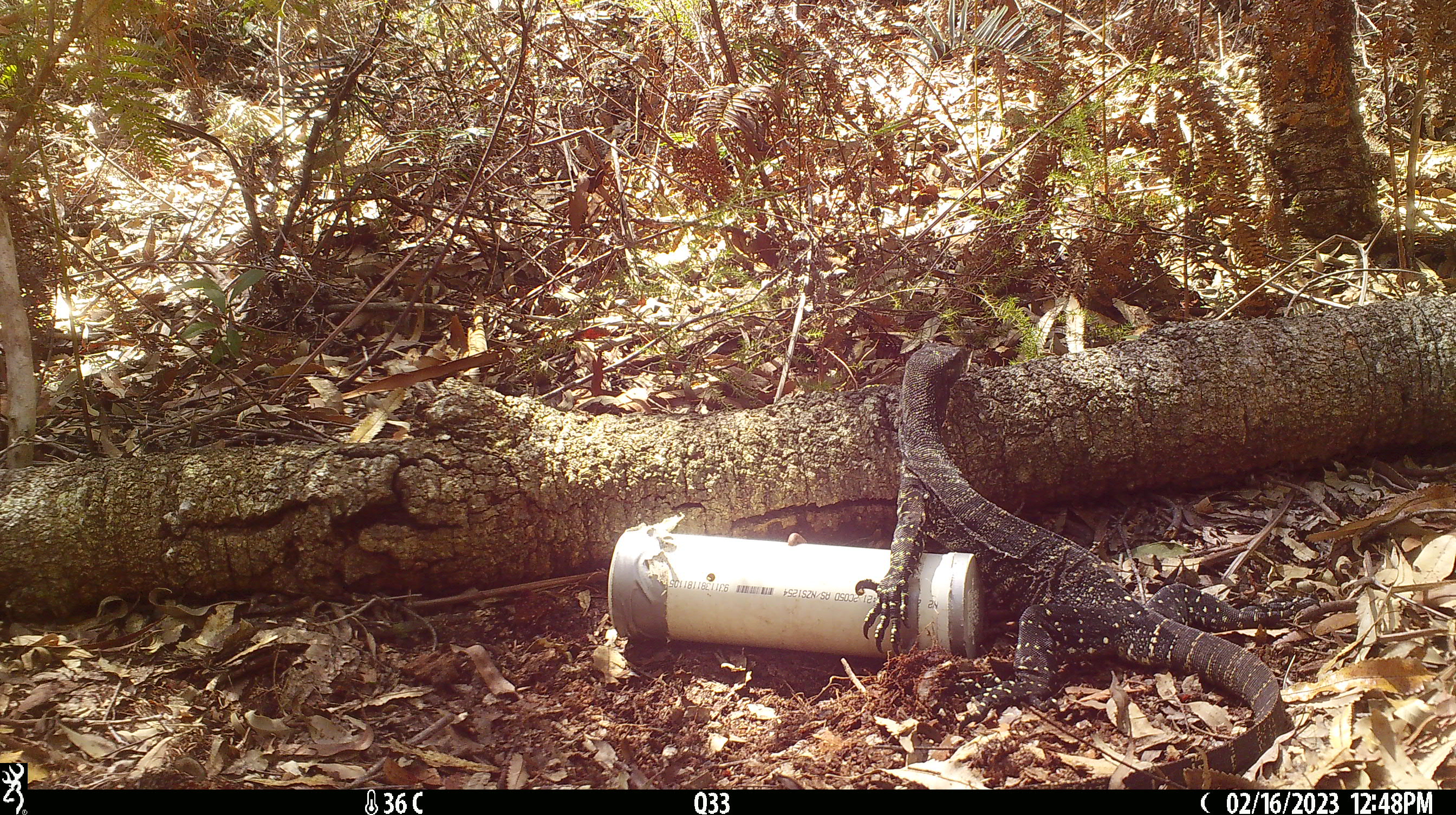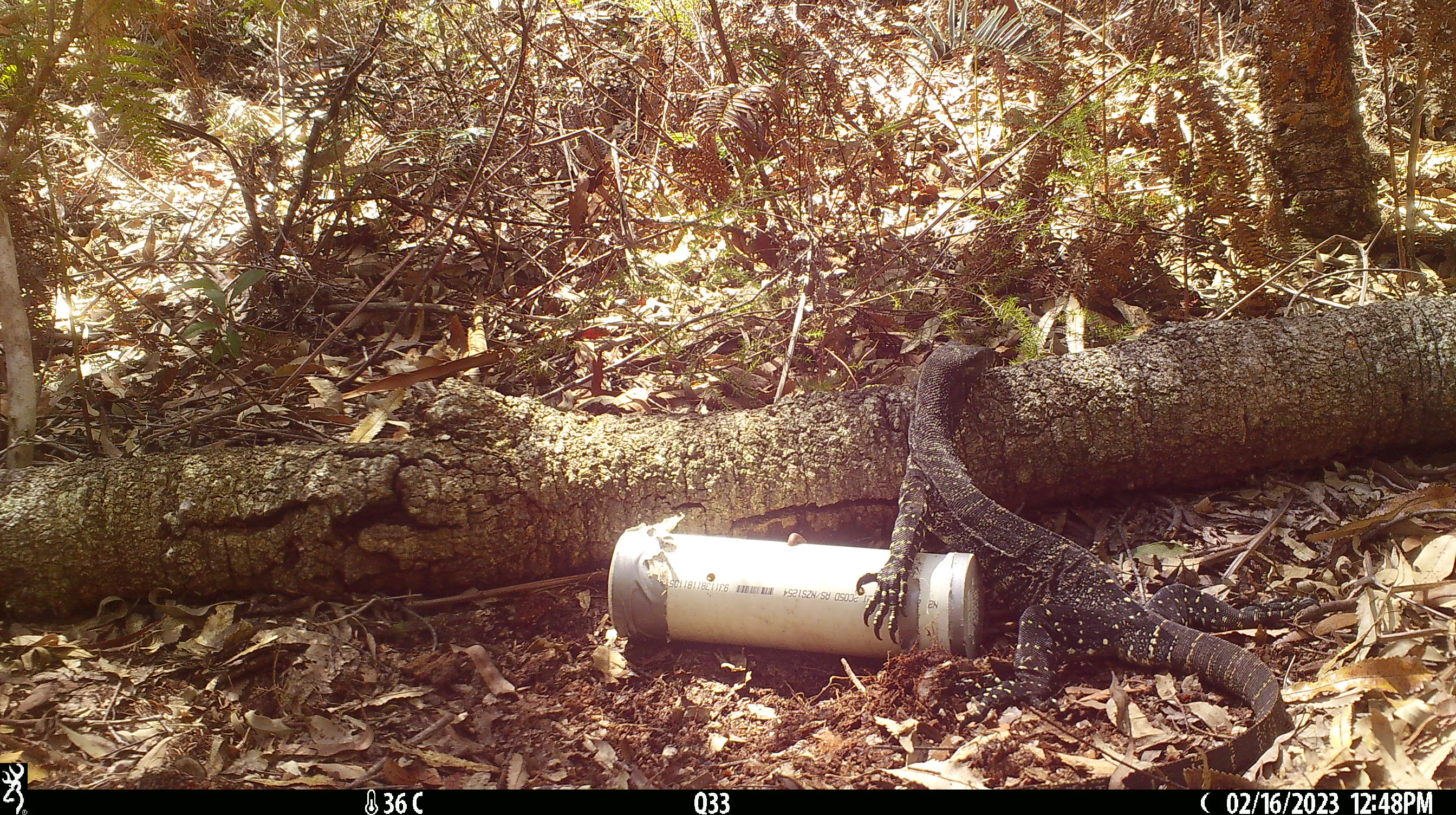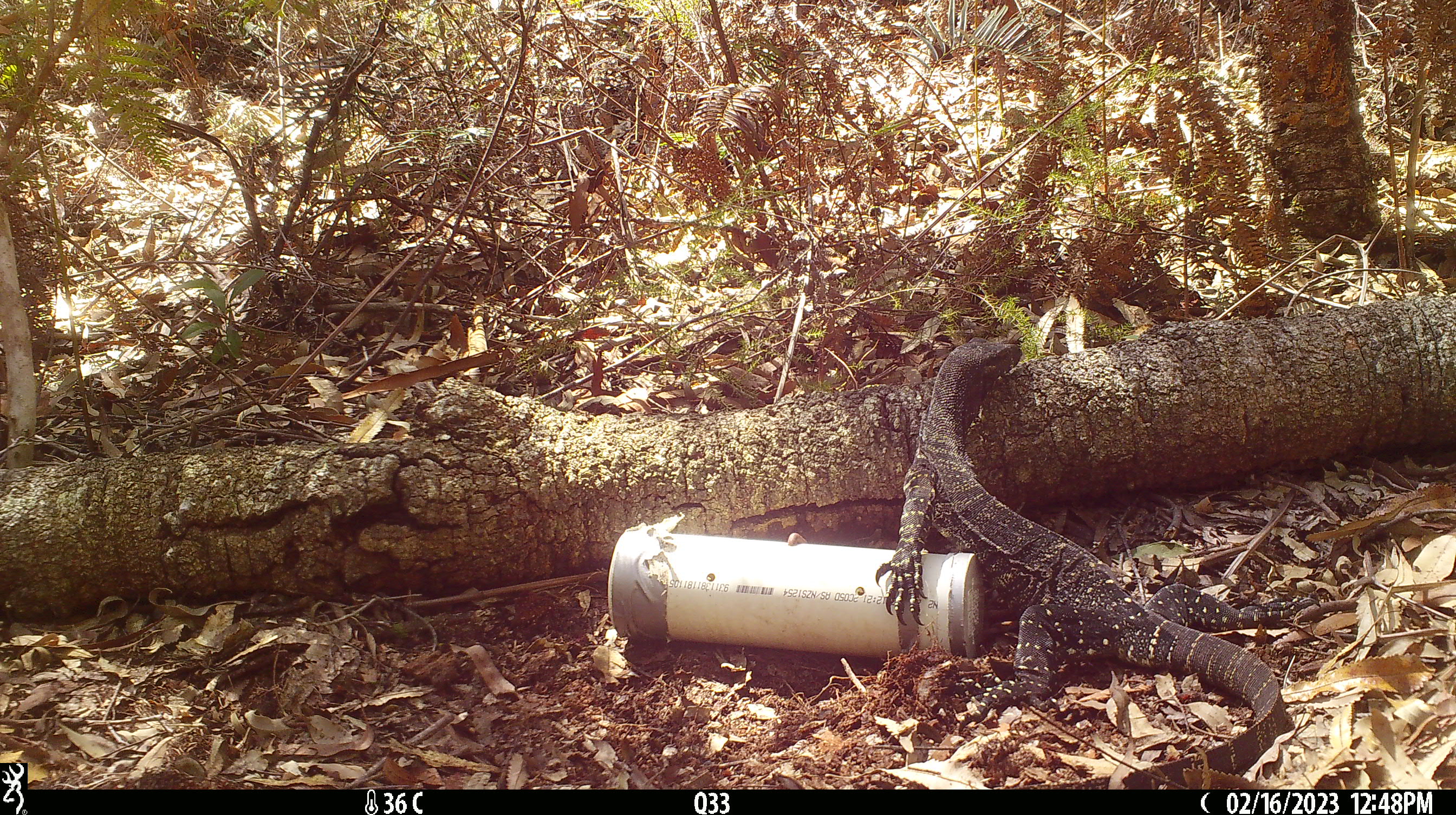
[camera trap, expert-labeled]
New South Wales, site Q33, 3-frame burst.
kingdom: Animalia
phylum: Chordata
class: Reptilia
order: Squamata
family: Varanidae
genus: Varanus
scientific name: Varanus varius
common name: lace monitor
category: goanna